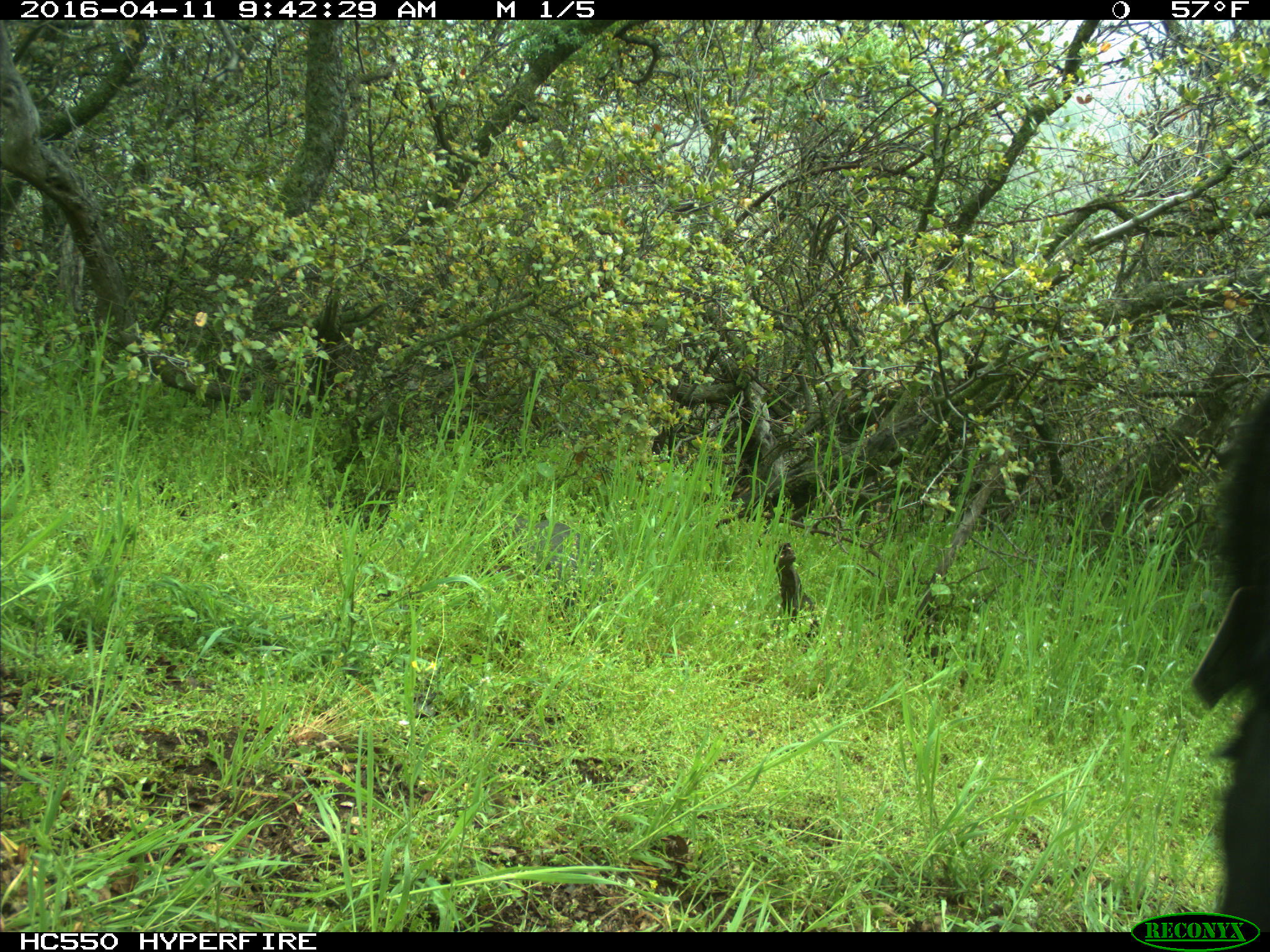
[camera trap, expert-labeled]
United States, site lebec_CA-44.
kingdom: Animalia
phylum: Chordata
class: Mammalia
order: Artiodactyla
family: Bovidae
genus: Bos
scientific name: Bos taurus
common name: domestic cow